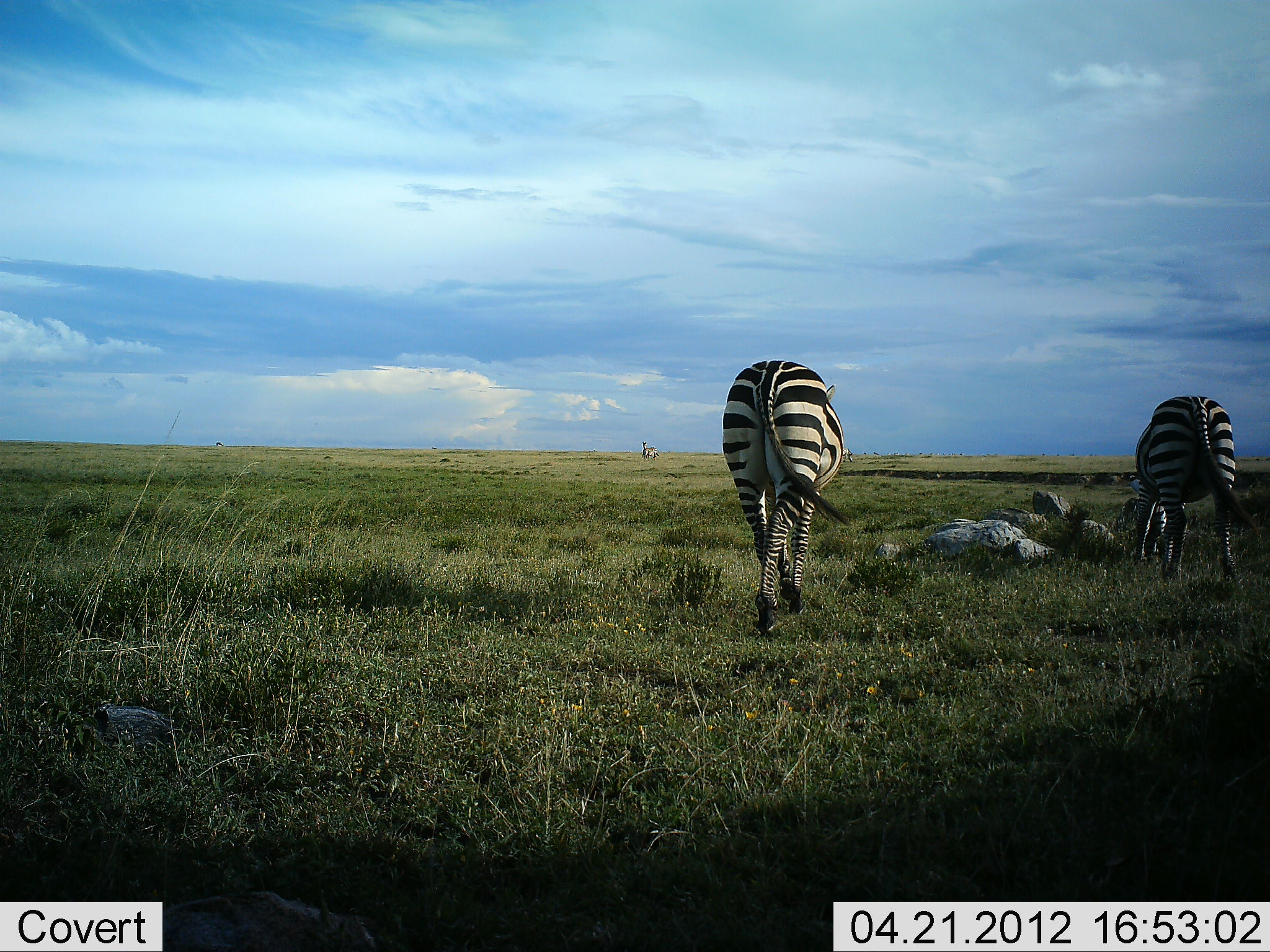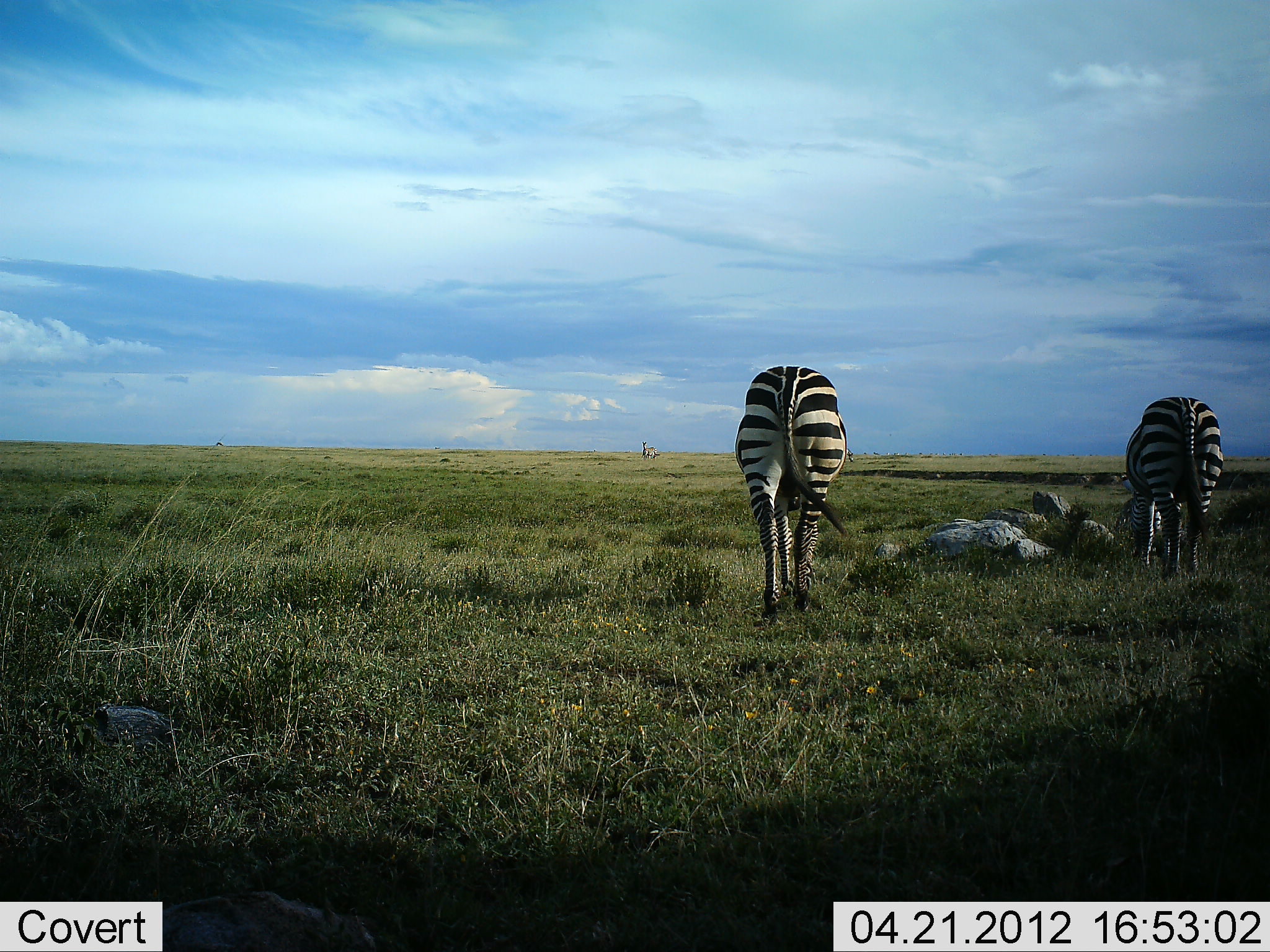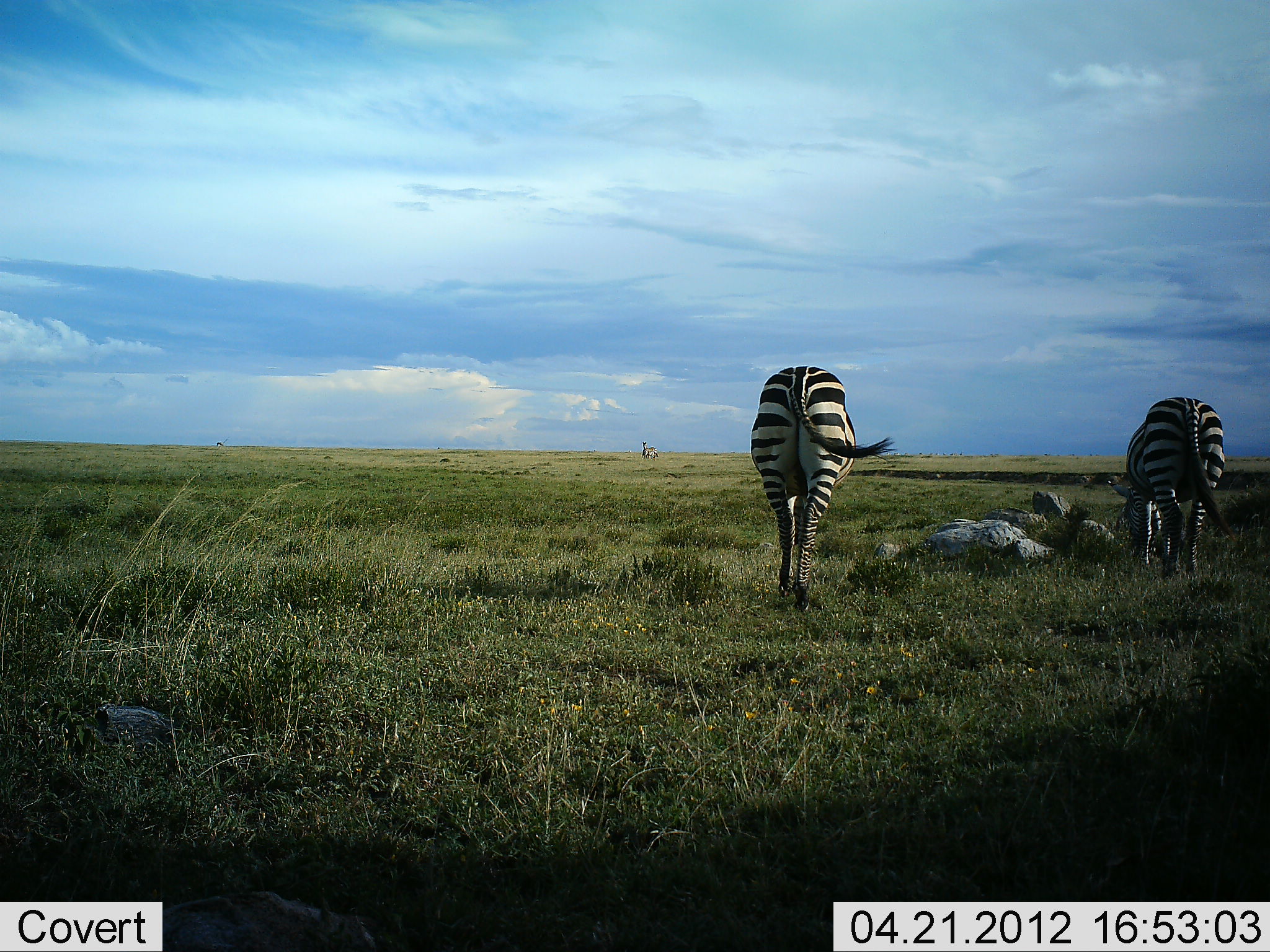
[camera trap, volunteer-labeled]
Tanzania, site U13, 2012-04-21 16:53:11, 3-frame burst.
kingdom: Animalia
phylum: Chordata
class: Mammalia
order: Perissodactyla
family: Equidae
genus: Equus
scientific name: Equus quagga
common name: plains zebra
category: zebra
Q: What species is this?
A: Zebra (plains zebra) (Equus quagga).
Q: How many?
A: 2.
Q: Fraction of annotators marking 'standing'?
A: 24%.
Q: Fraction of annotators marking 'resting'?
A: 6%.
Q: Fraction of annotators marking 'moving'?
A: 59%.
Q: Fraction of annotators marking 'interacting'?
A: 0%.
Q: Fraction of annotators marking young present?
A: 0%.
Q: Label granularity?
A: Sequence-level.